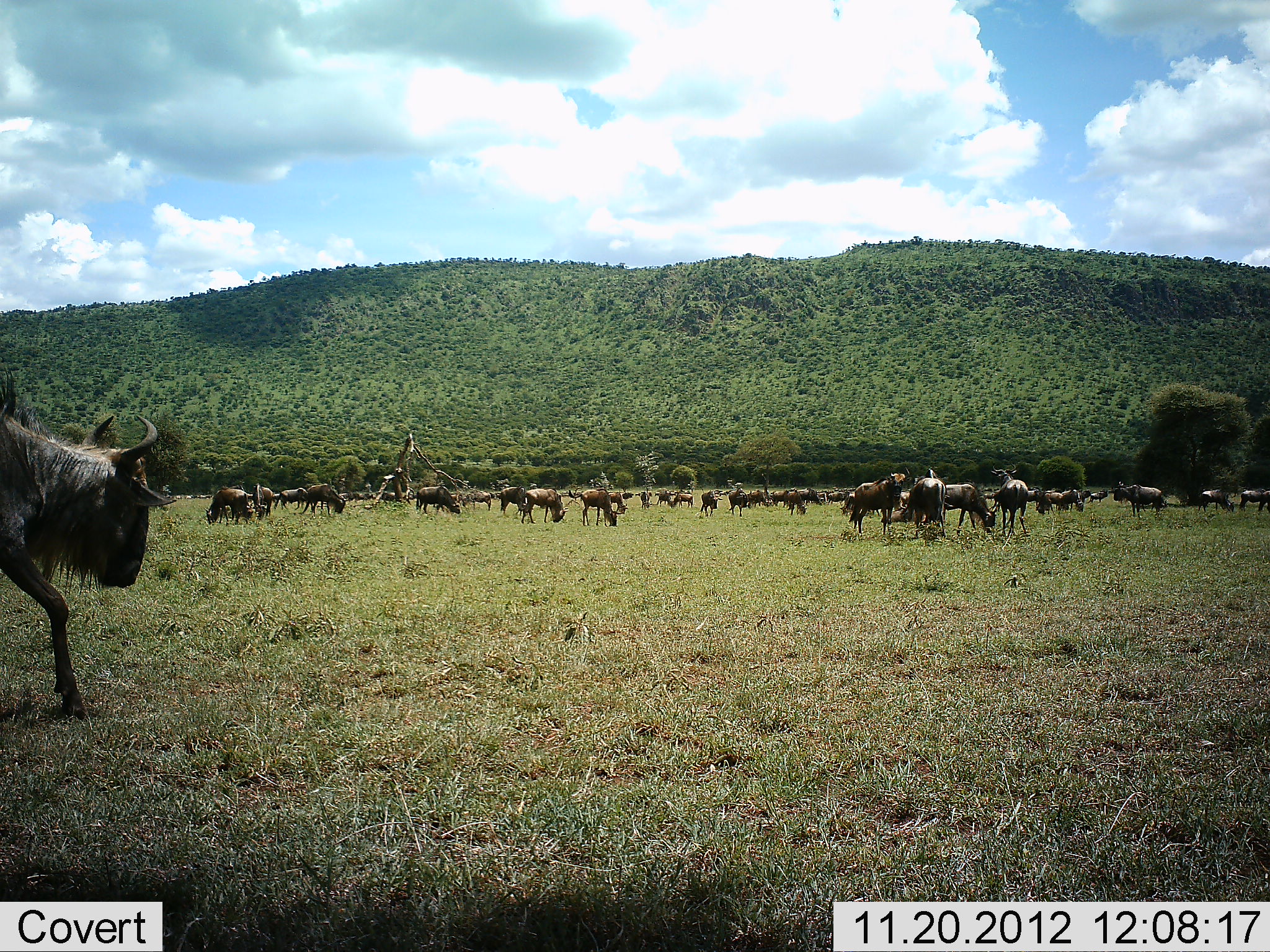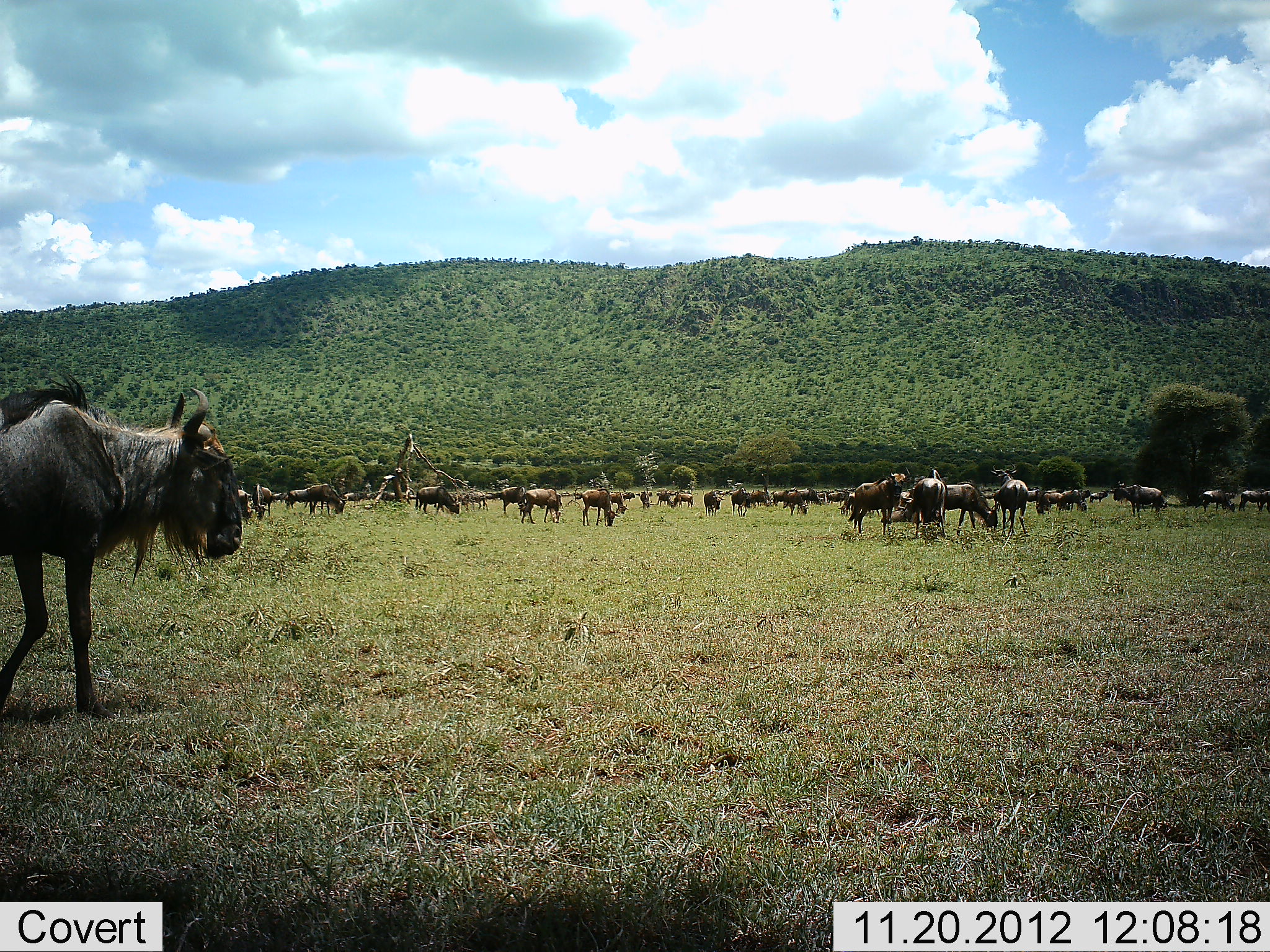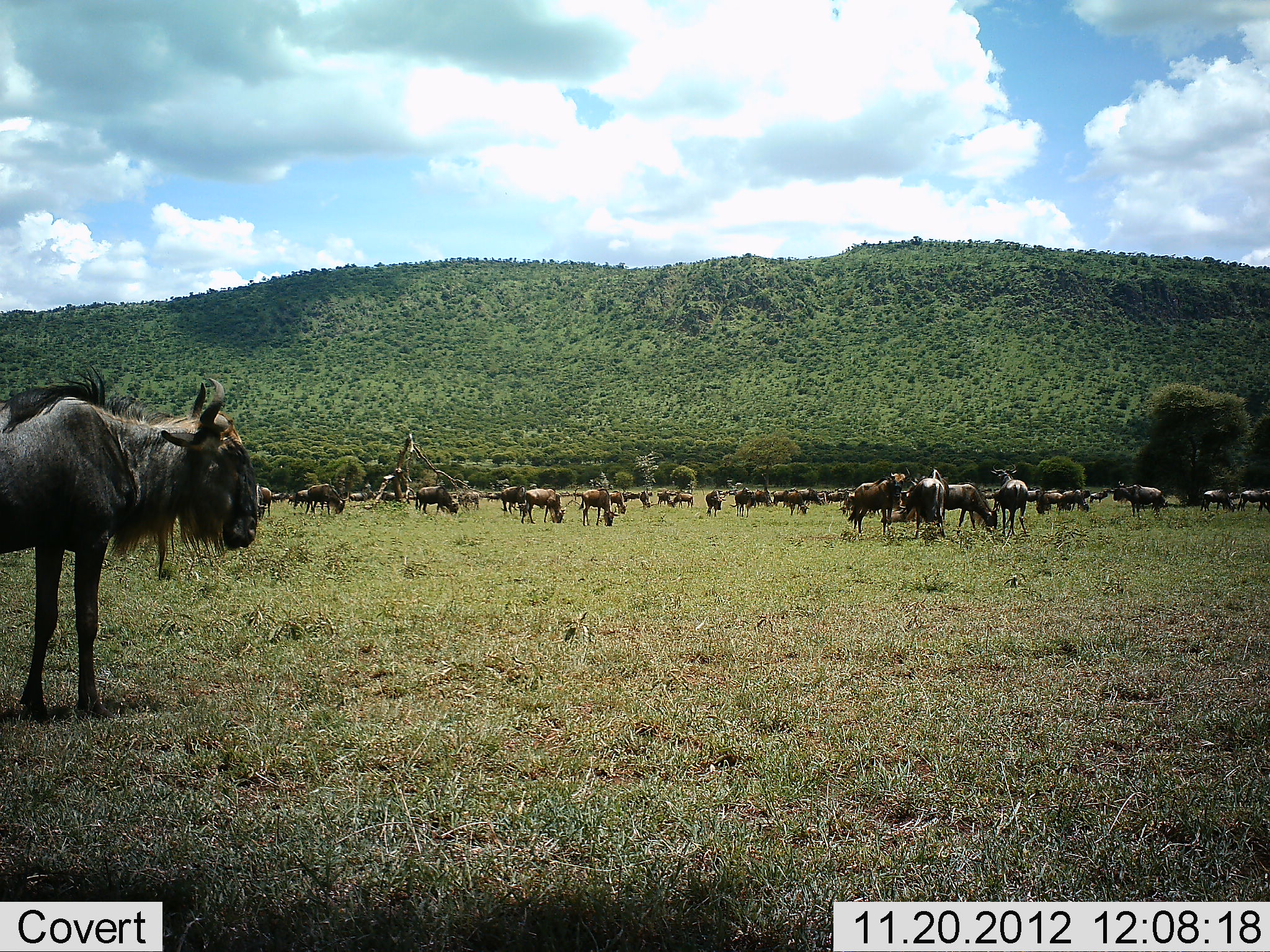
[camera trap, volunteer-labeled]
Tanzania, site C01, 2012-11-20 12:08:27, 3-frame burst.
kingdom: Animalia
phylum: Chordata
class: Mammalia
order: Artiodactyla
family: Bovidae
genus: Connochaetes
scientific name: Connochaetes taurinus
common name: blue wildebeest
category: wildebeest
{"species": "wildebeest (blue wildebeest) (Connochaetes taurinus)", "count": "11-50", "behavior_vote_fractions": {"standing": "50%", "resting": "8%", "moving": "50%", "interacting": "4%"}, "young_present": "4%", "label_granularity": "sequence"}